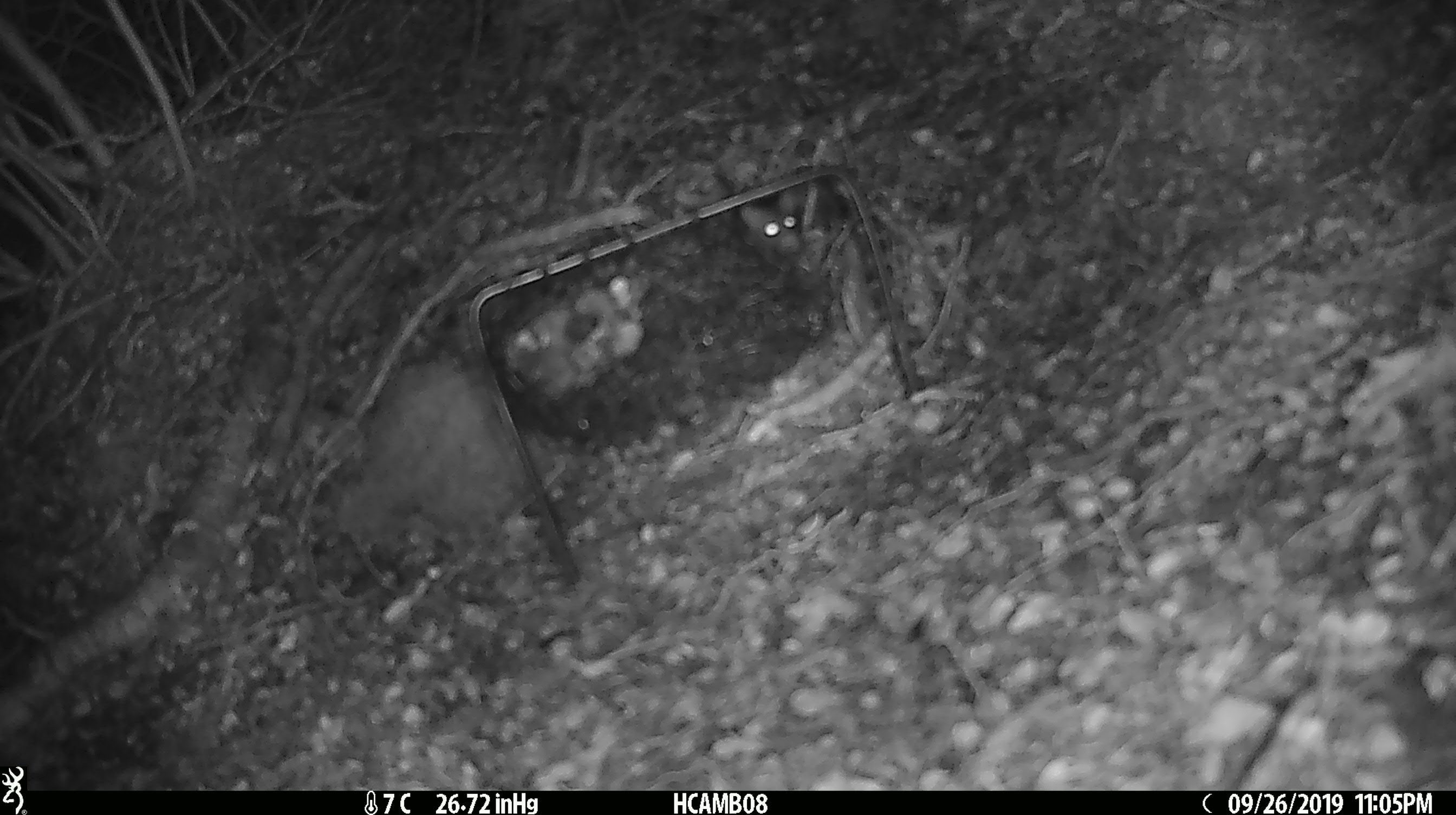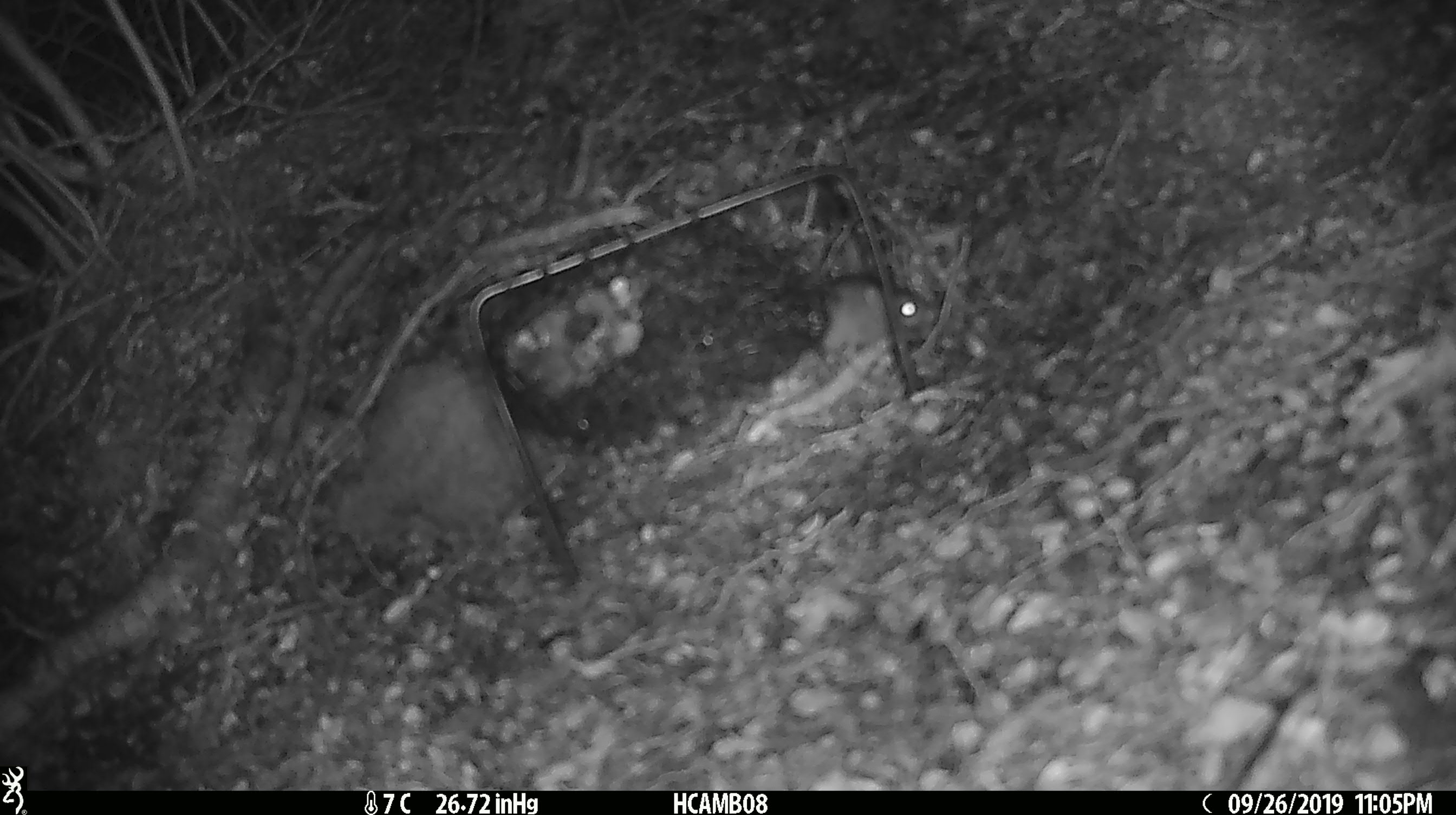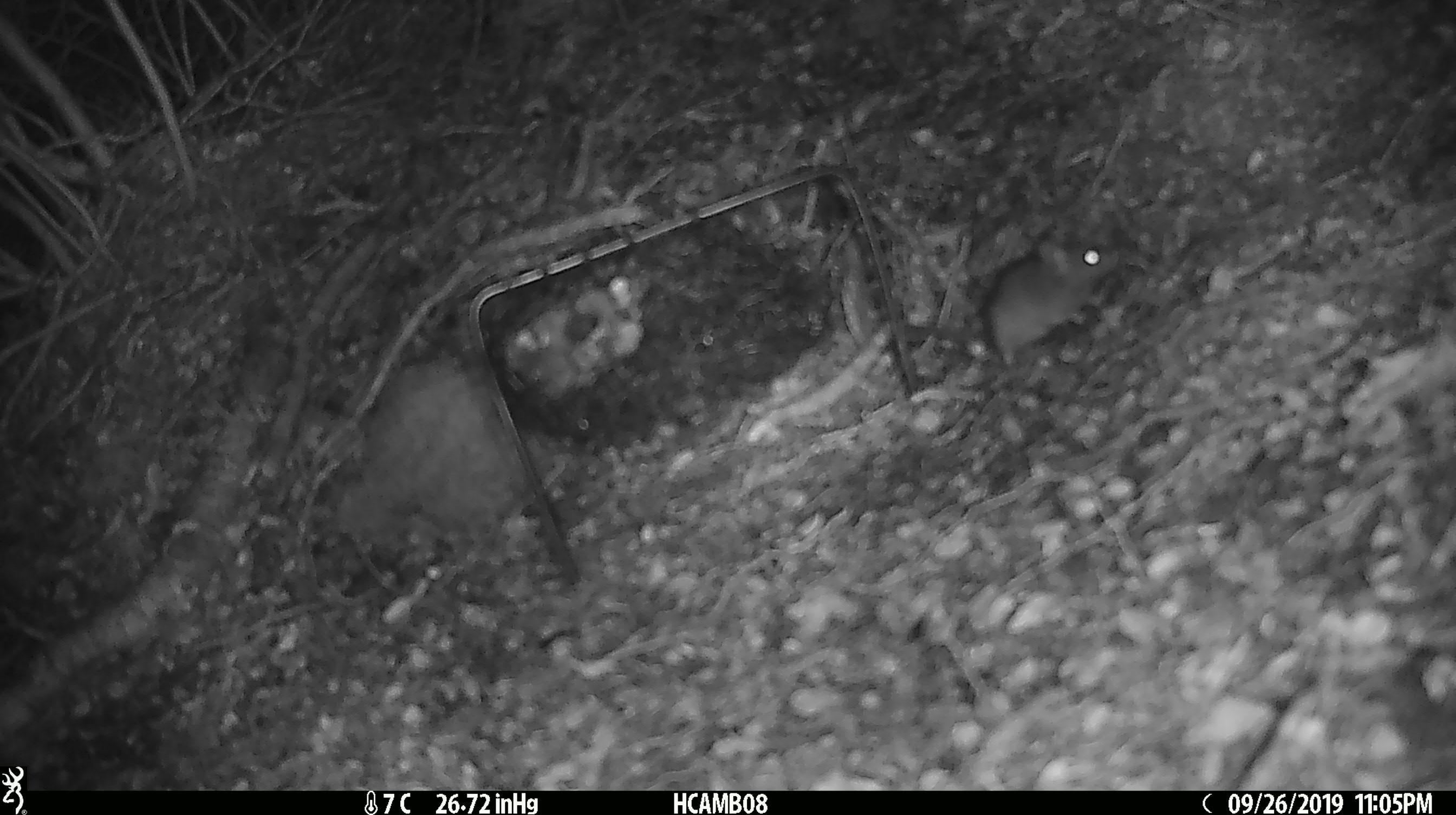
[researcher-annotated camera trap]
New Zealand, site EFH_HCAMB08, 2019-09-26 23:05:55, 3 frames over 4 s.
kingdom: Animalia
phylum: Chordata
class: Mammalia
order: Rodentia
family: Muridae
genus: Mus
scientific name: Mus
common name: mouse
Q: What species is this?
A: Mouse (Mus).